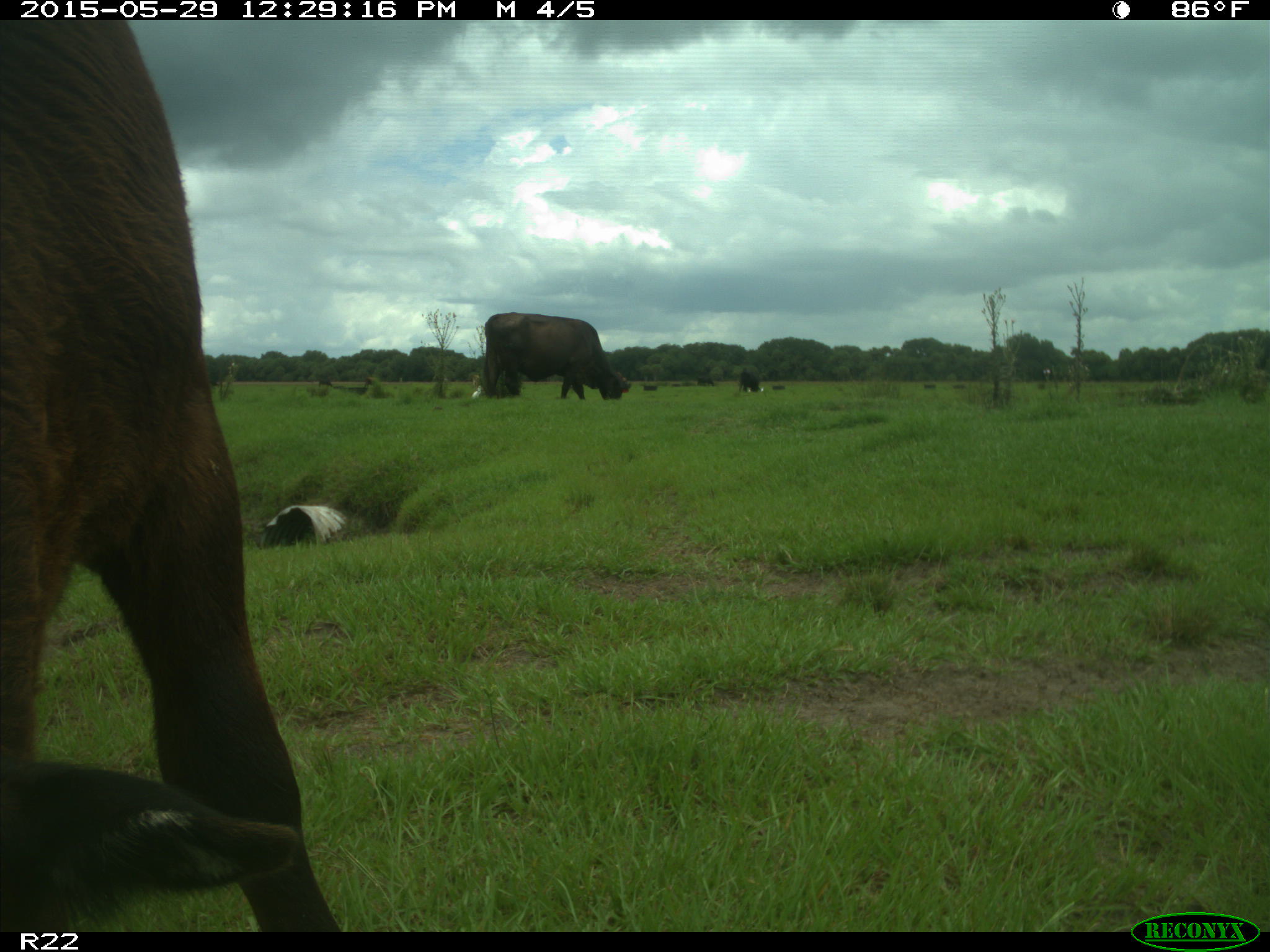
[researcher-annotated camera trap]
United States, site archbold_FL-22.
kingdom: Animalia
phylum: Chordata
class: Mammalia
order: Artiodactyla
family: Bovidae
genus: Bos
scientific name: Bos taurus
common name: domestic cow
Bos taurus (domestic cow).